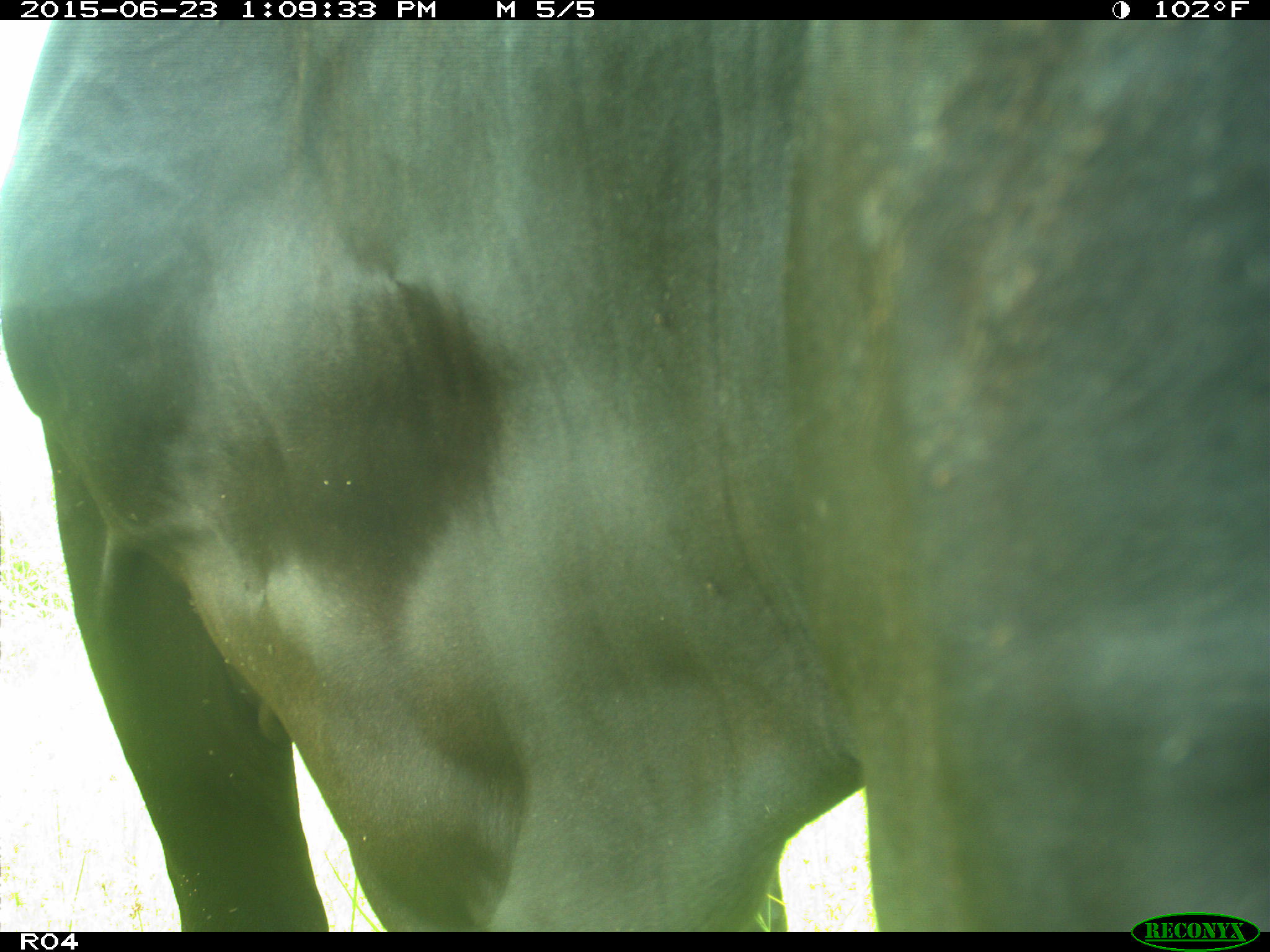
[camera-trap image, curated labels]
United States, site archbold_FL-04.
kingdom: Animalia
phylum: Chordata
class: Mammalia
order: Artiodactyla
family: Bovidae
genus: Bos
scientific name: Bos taurus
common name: domestic cow